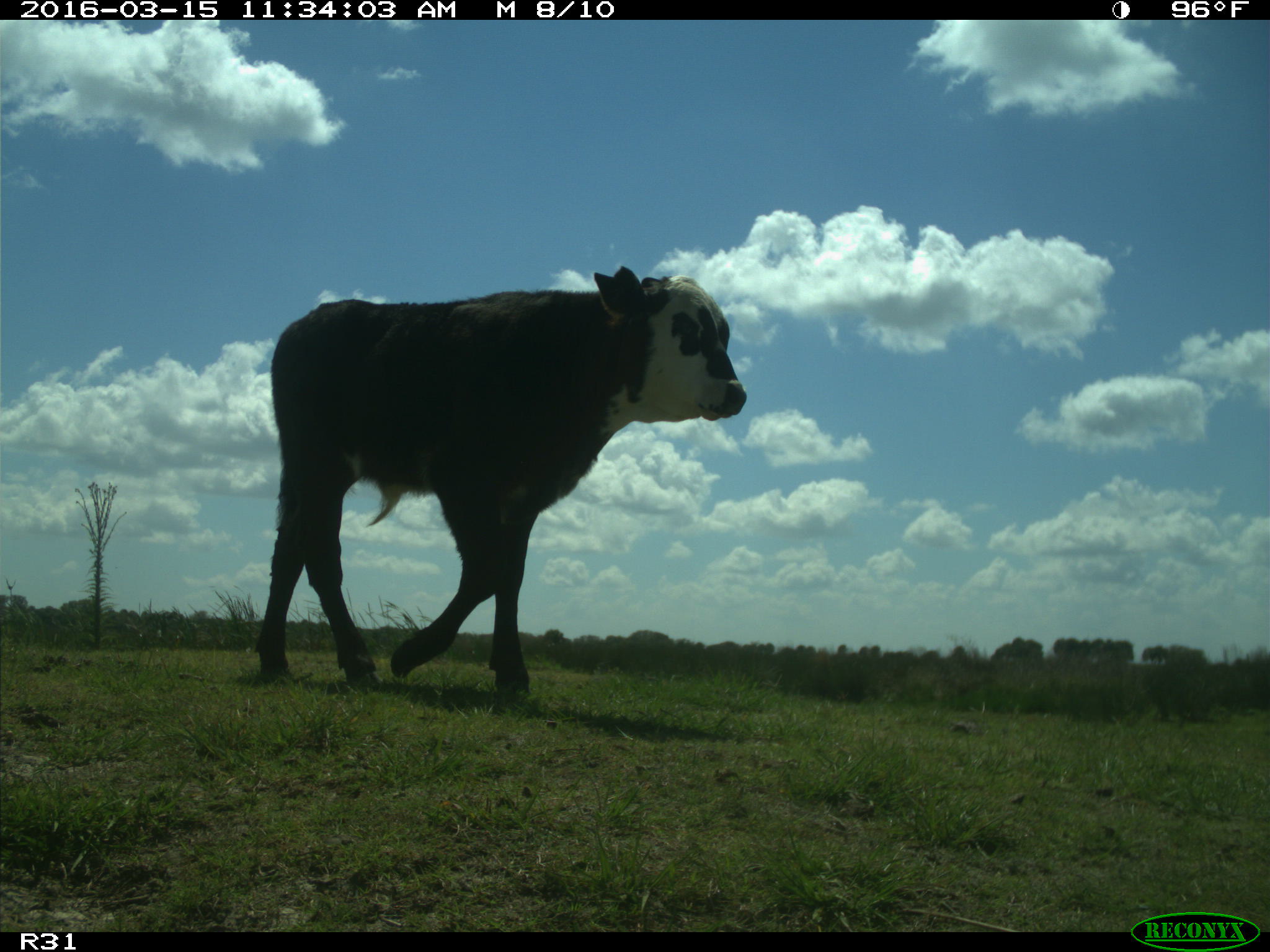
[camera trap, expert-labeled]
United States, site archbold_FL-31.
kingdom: Animalia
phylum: Chordata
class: Mammalia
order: Artiodactyla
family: Bovidae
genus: Bos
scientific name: Bos taurus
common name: domestic cow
Bos taurus (domestic cow).